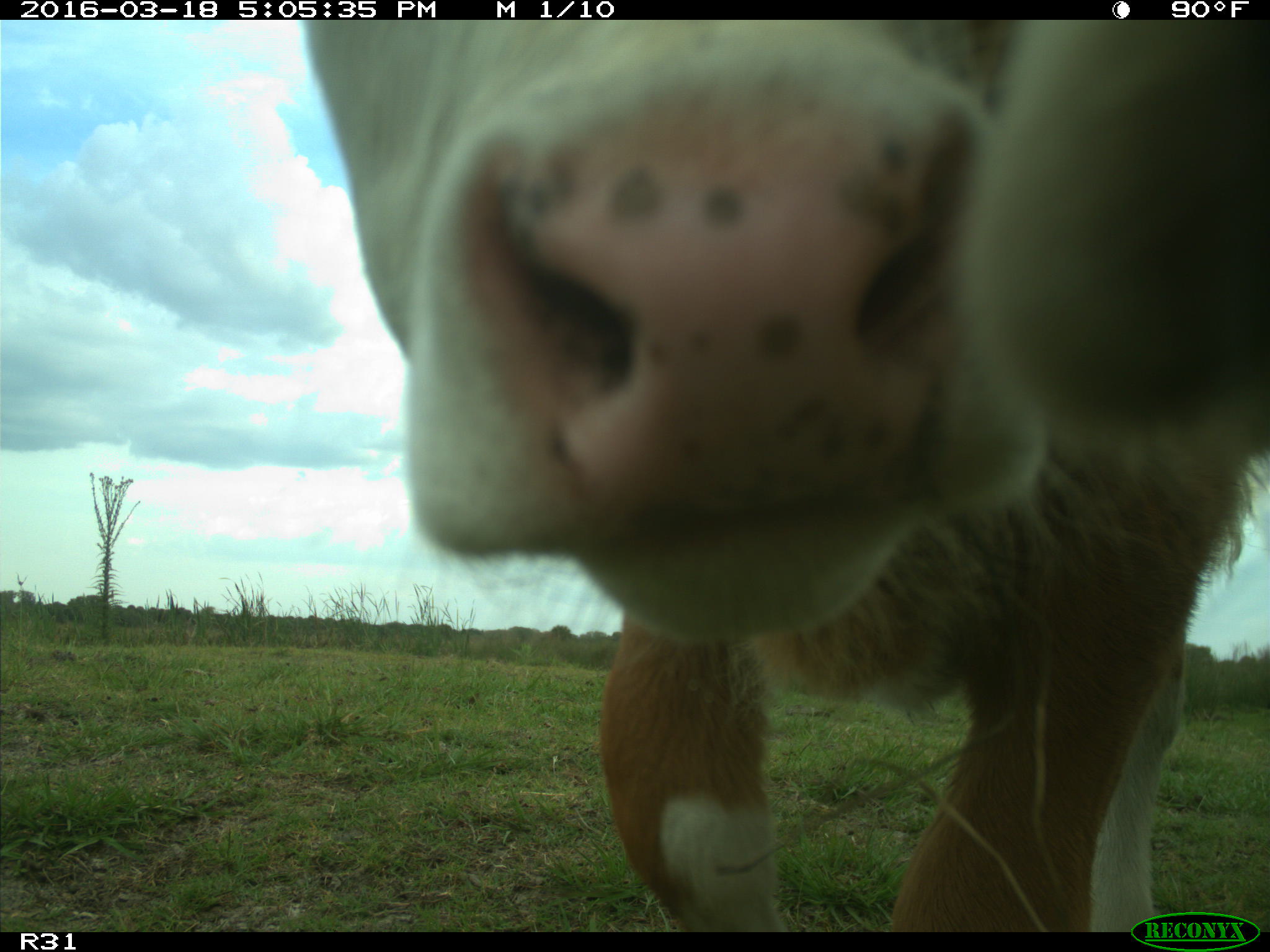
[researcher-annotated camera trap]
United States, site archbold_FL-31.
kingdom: Animalia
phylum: Chordata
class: Mammalia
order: Artiodactyla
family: Bovidae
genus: Bos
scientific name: Bos taurus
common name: domestic cow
Bos taurus (domestic cow).